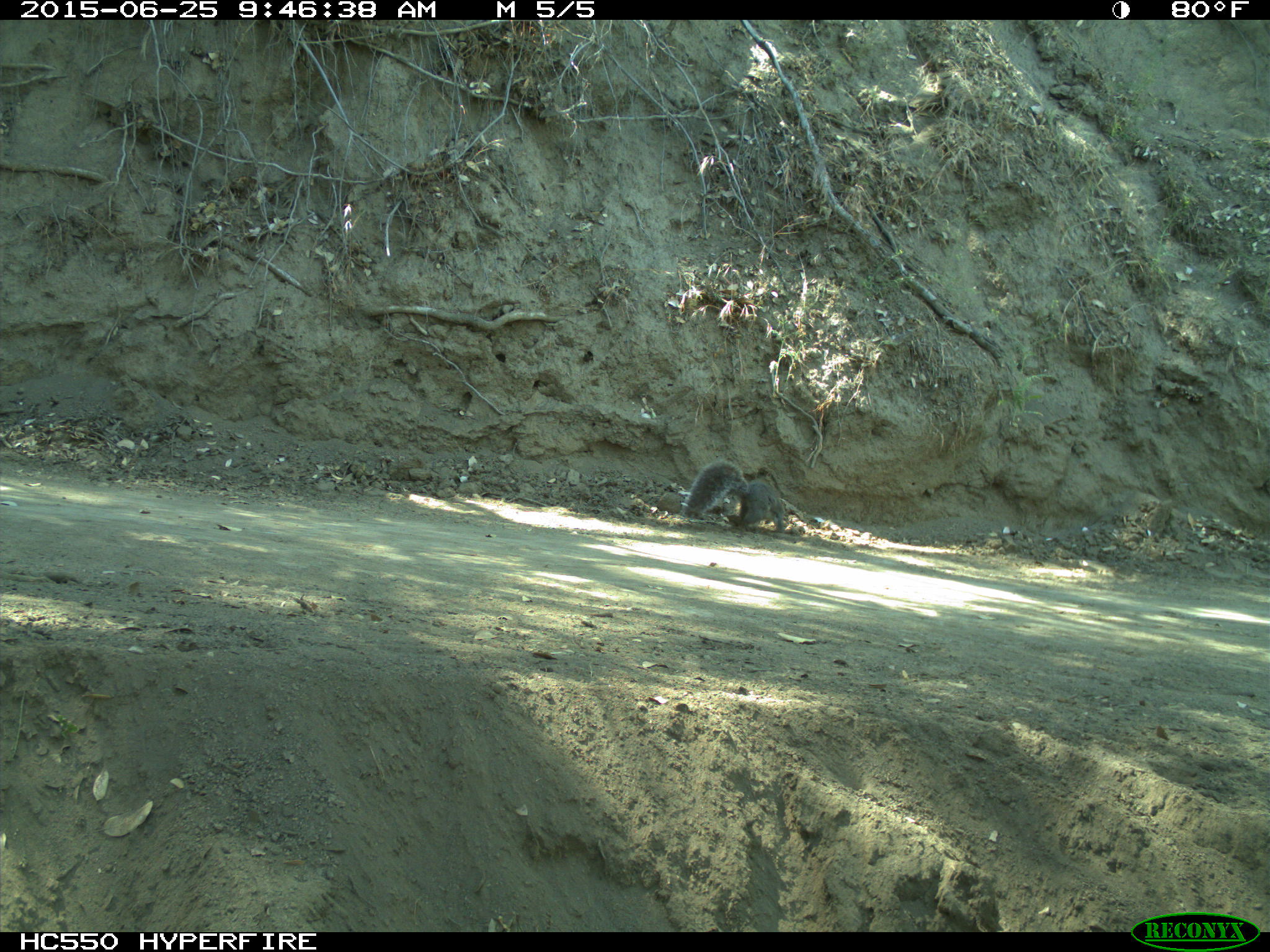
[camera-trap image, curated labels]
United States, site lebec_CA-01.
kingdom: Animalia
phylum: Chordata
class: Mammalia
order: Rodentia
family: Sciuridae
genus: Sciurus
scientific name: Sciurus carolinensis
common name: eastern gray squirrel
Sciurus carolinensis (eastern gray squirrel).